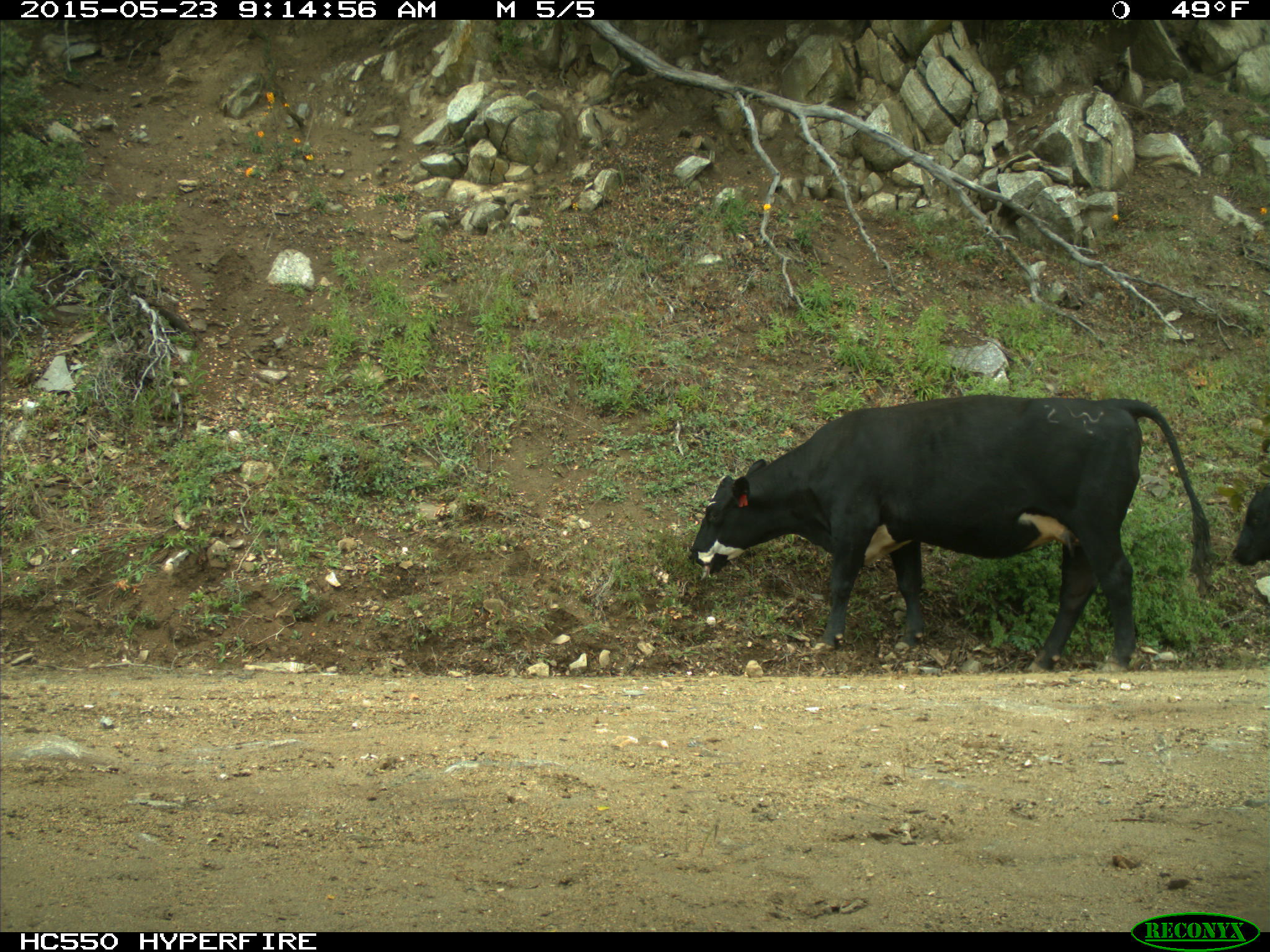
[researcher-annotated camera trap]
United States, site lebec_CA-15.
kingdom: Animalia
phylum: Chordata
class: Mammalia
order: Artiodactyla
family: Bovidae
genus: Bos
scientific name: Bos taurus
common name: domestic cow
Bos taurus (domestic cow).